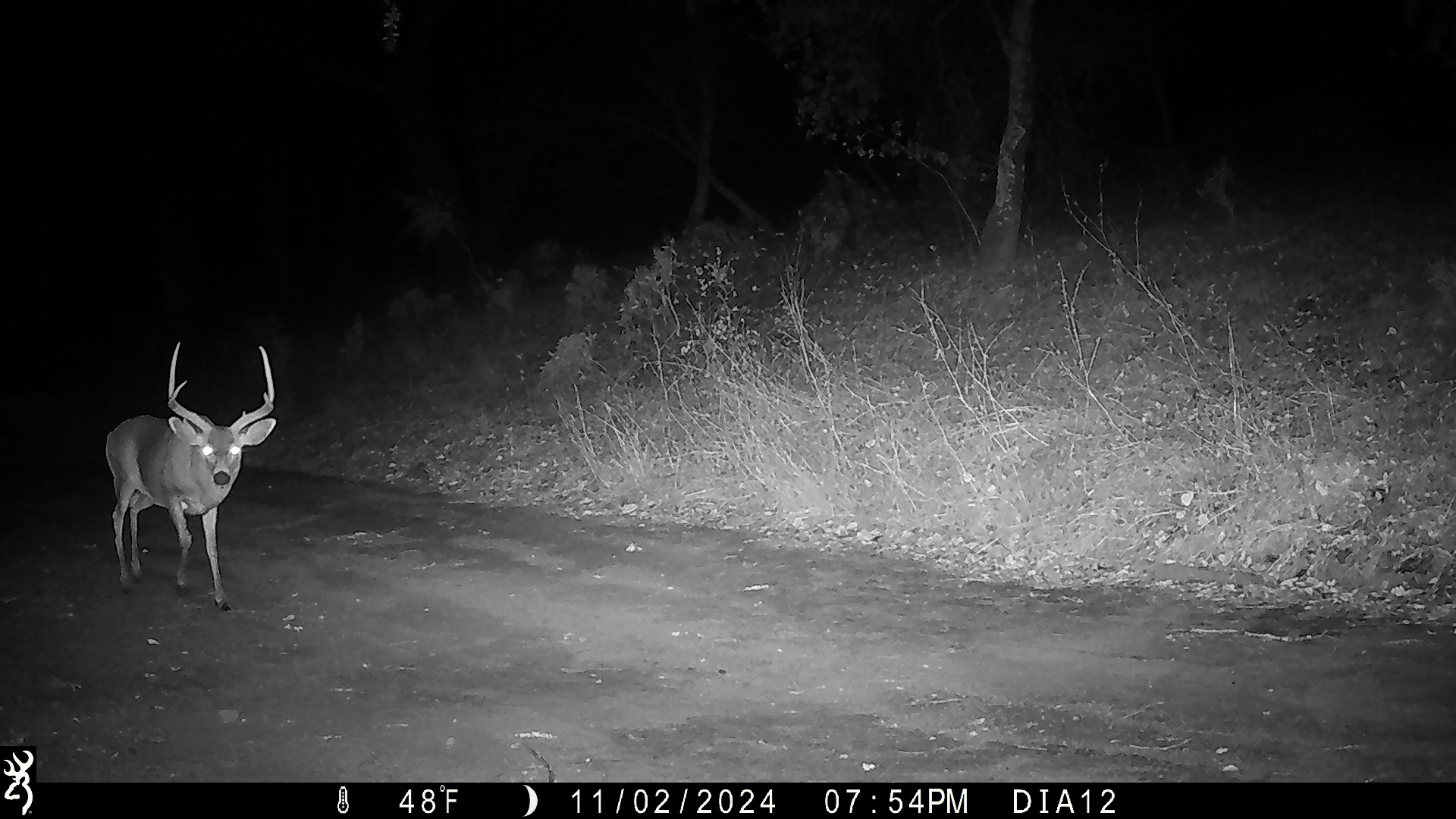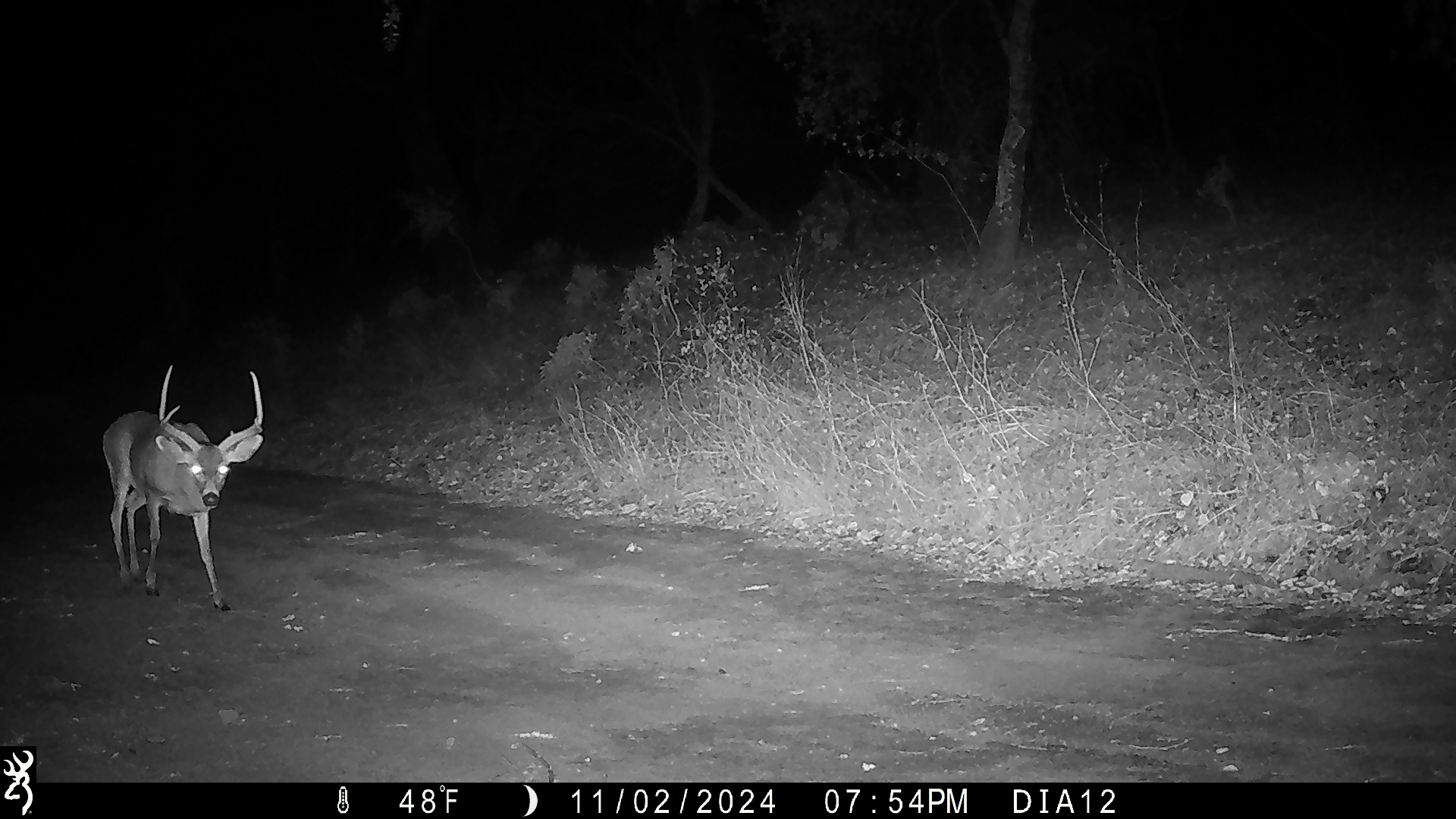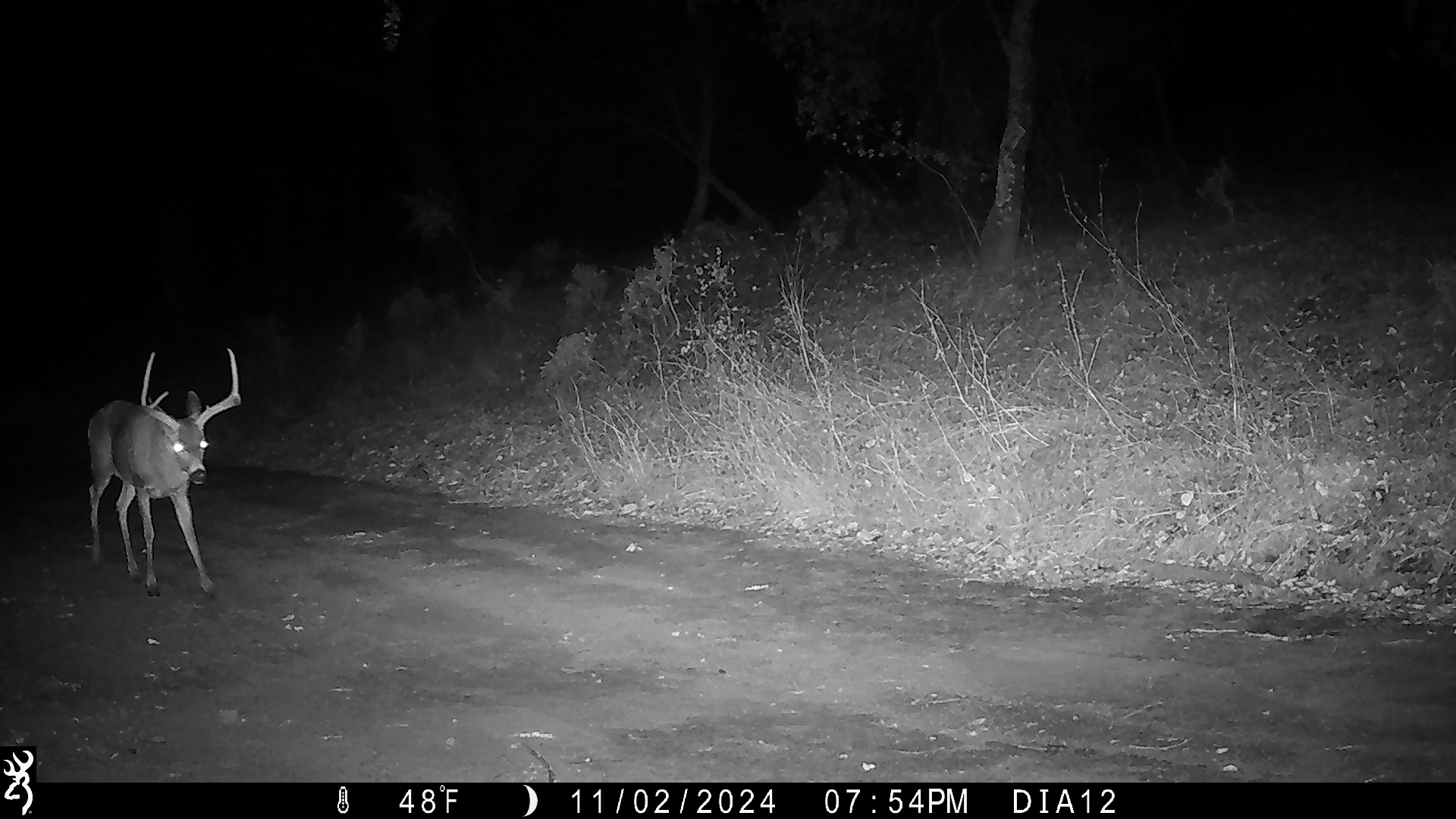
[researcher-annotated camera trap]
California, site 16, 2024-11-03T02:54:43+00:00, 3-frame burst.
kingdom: Animalia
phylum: Chordata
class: Mammalia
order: Artiodactyla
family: Cervidae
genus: Odocoileus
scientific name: Odocoileus hemionus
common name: mule deer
Mule deer (Odocoileus hemionus).